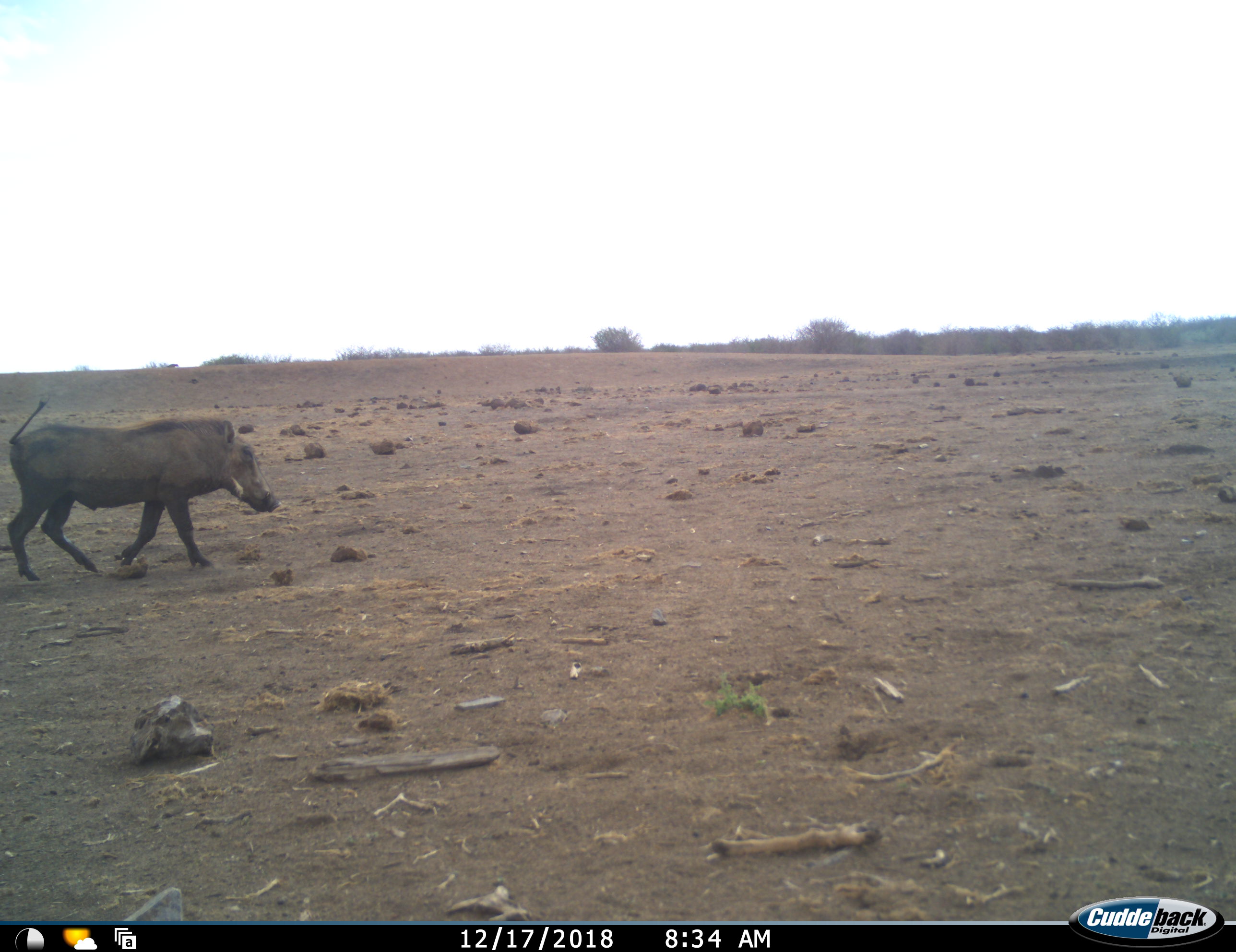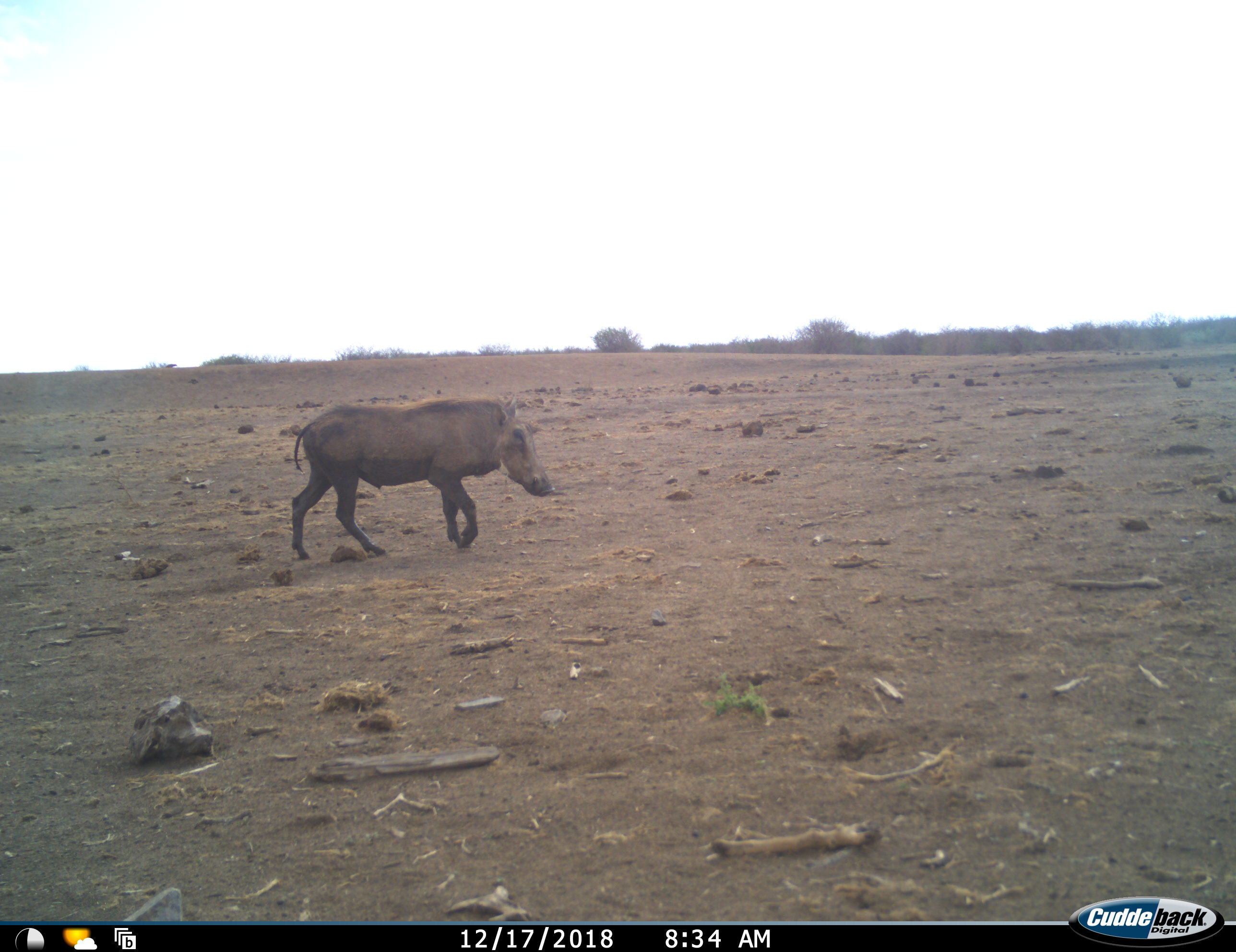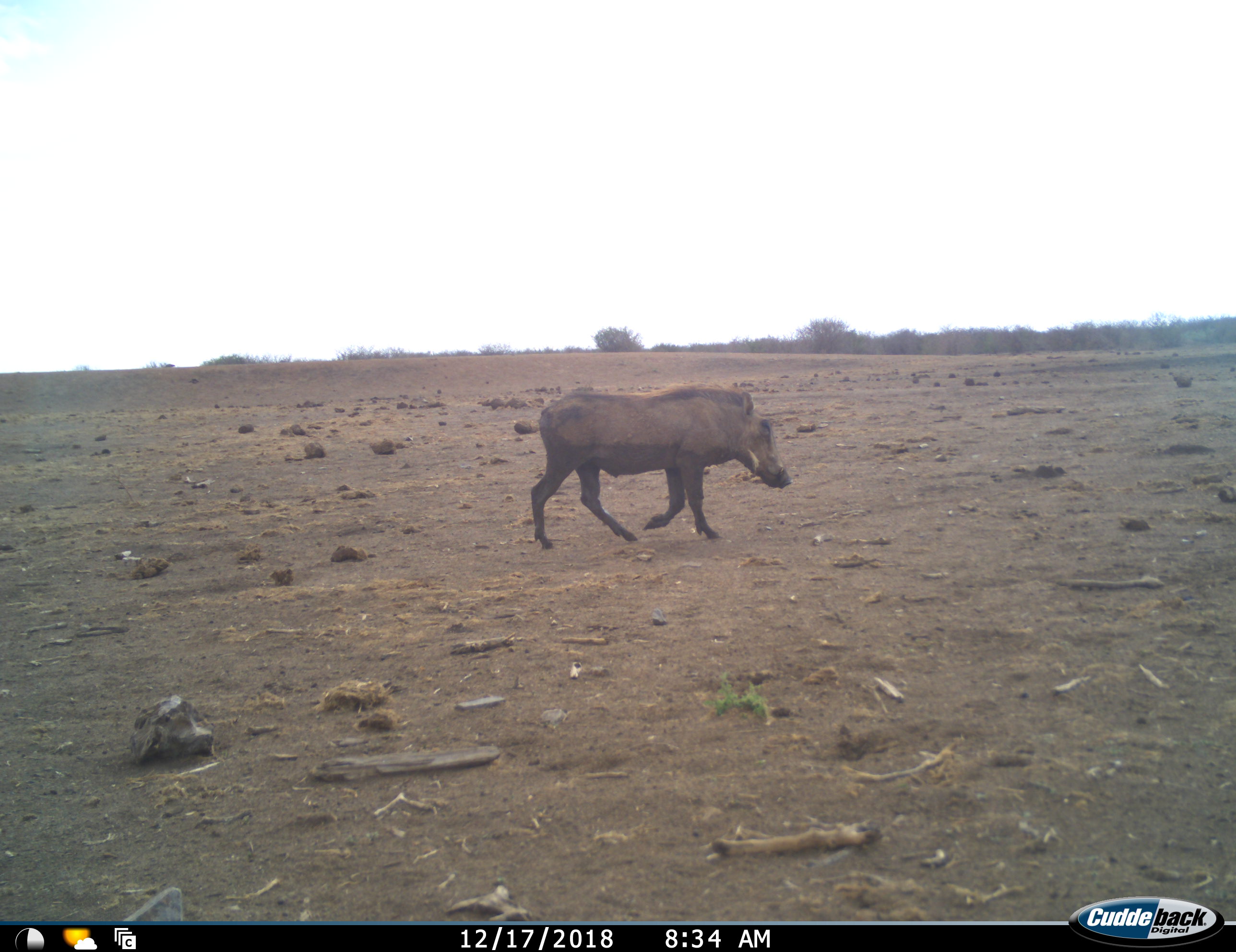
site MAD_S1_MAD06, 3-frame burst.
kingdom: Animalia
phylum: Chordata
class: Mammalia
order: Artiodactyla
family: Suidae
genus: Phacochoerus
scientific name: Phacochoerus africanus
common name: warthog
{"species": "warthog (Phacochoerus africanus)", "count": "1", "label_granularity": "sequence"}